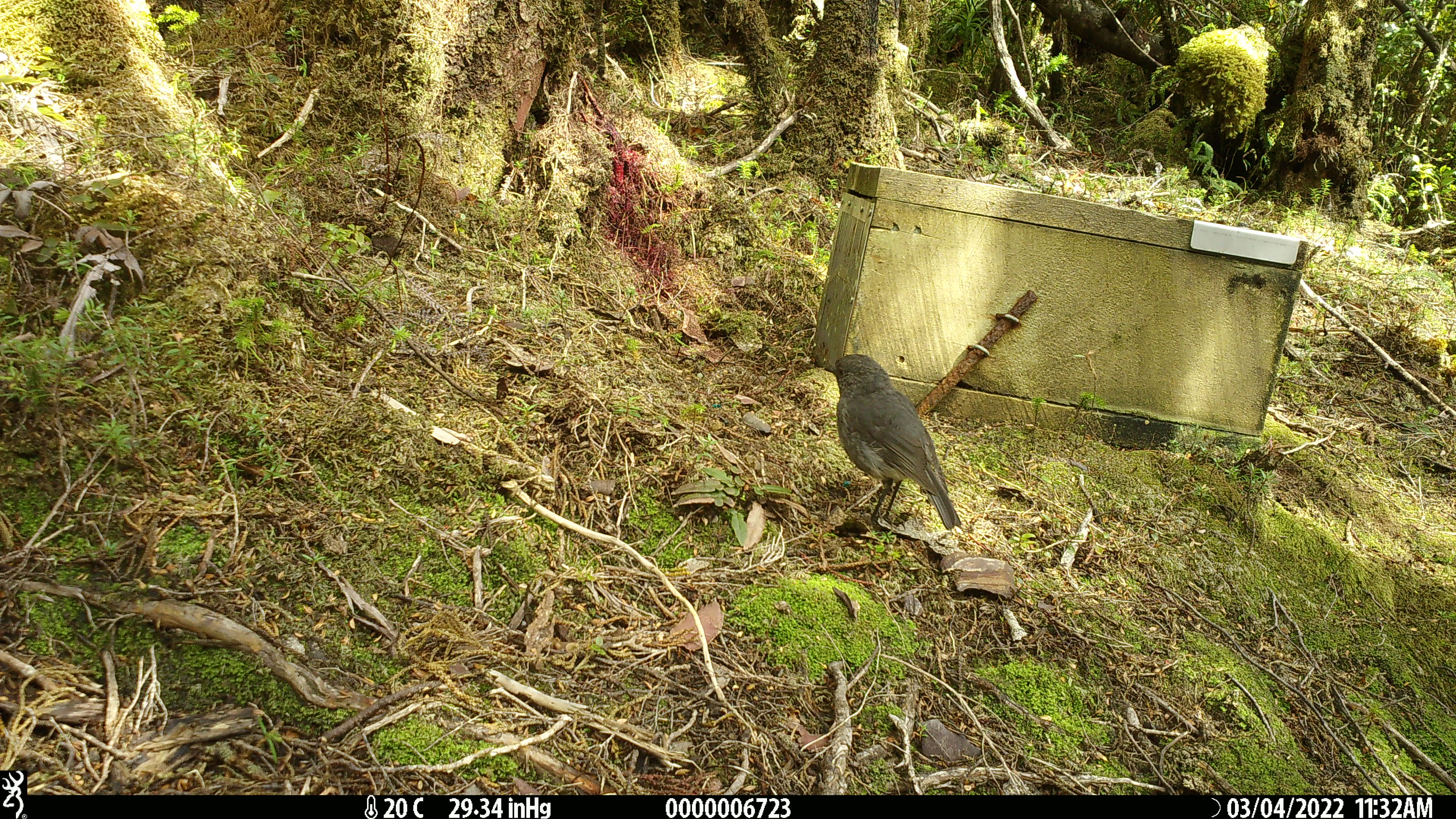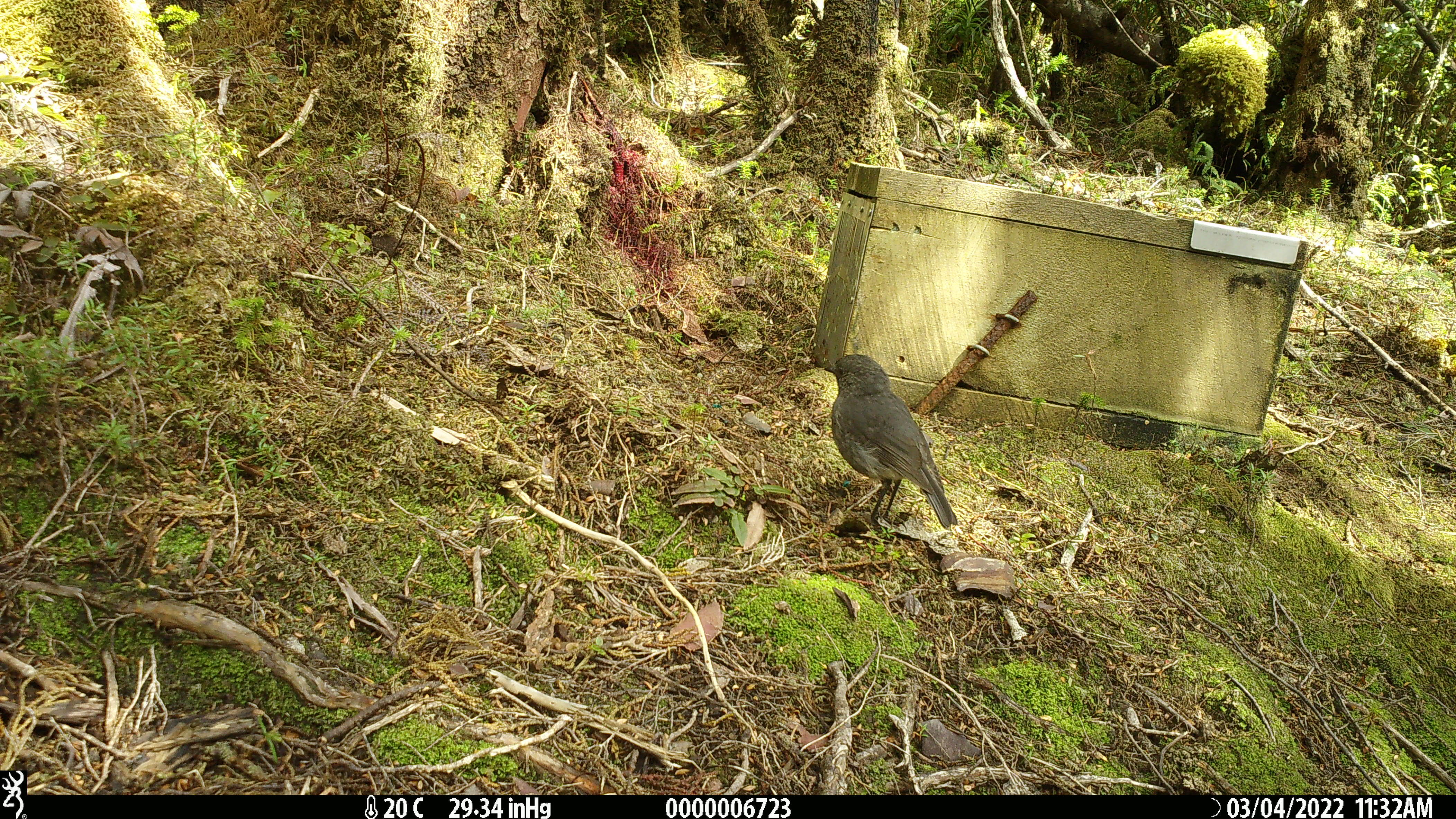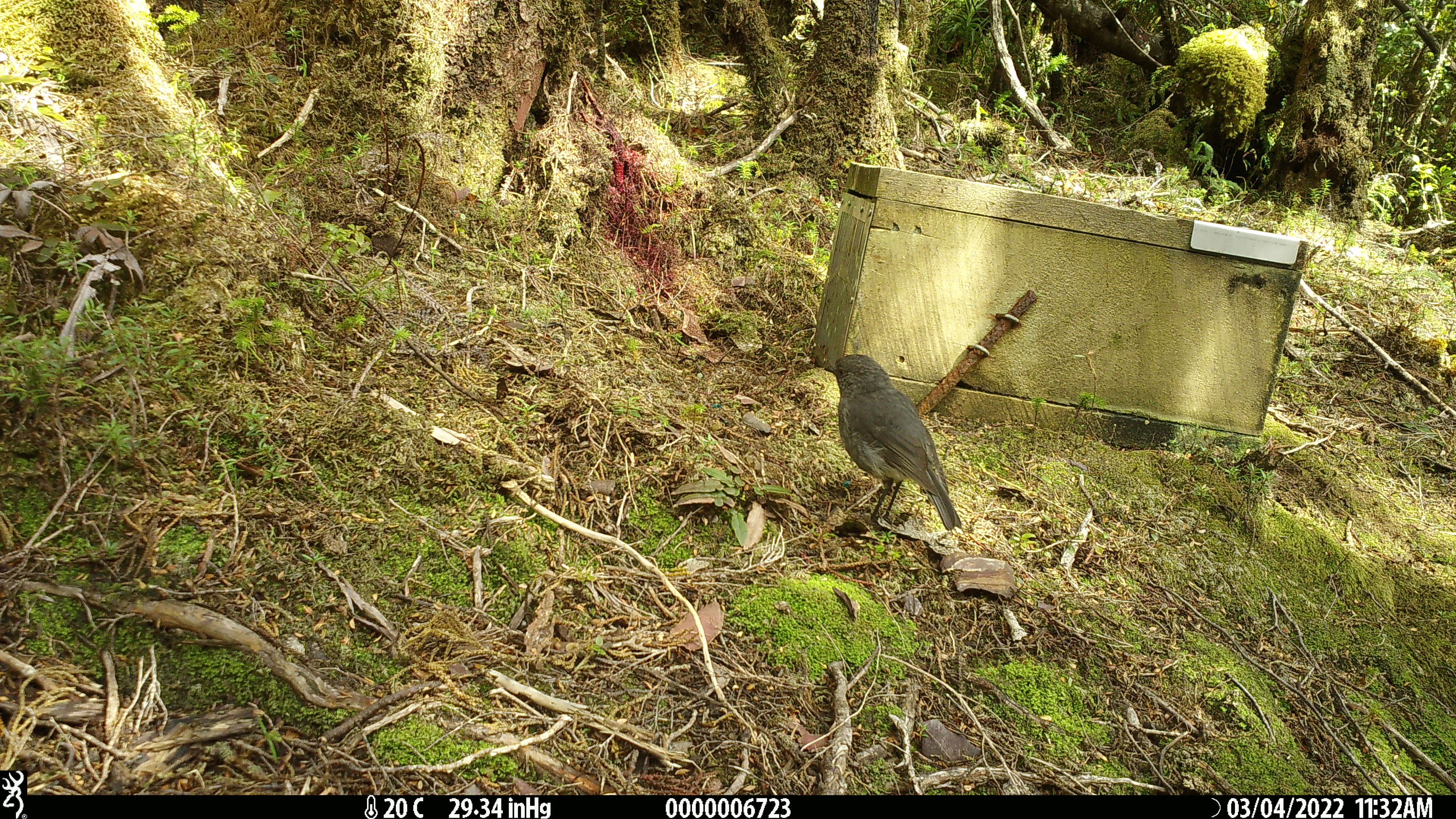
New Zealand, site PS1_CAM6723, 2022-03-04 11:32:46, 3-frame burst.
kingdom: Animalia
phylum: Chordata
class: Aves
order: Passeriformes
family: Petroicidae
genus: Petroica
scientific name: Petroica australis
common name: new zealand robin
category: robin